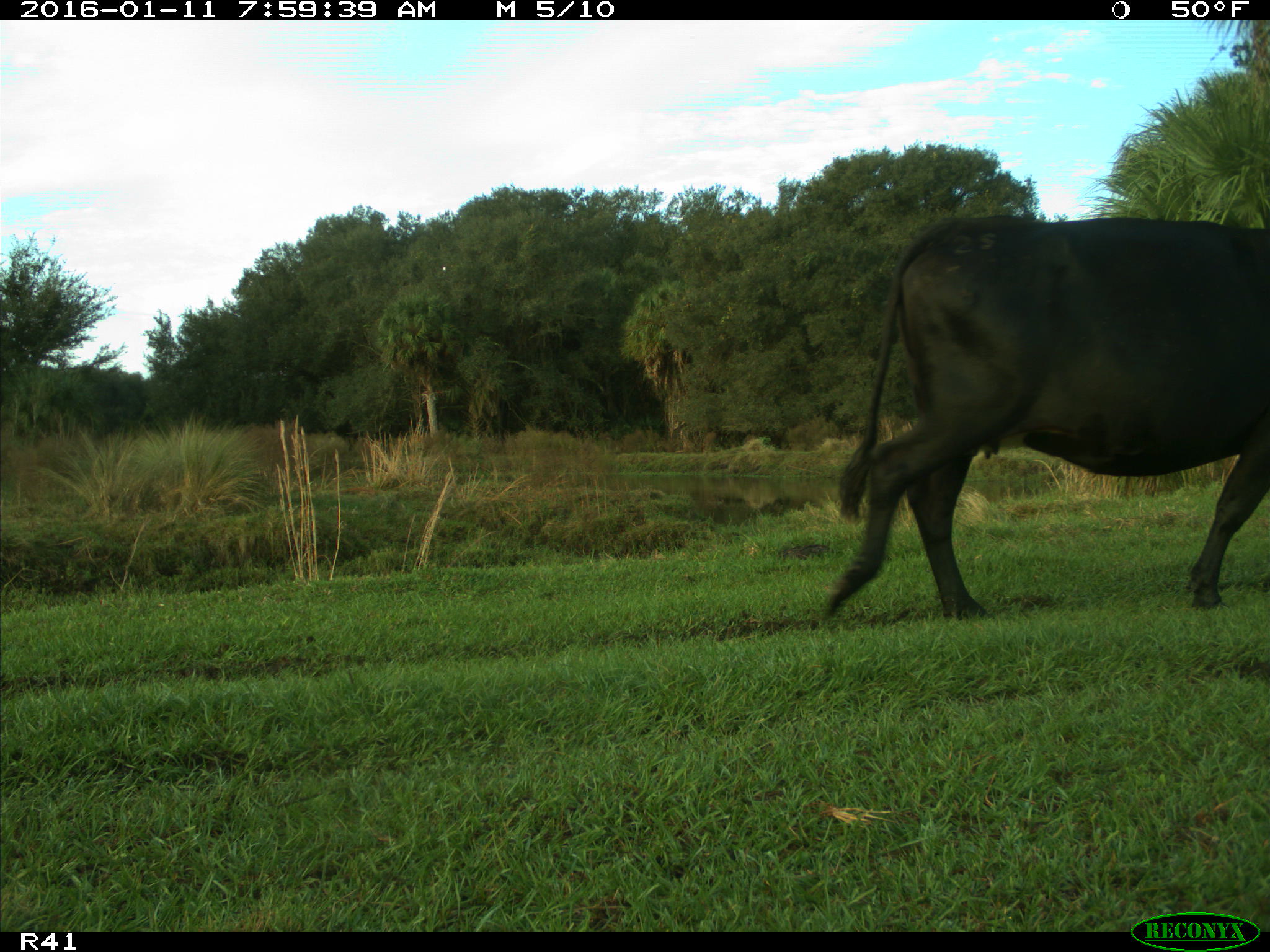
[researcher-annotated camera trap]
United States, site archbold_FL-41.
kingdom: Animalia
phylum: Chordata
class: Mammalia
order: Artiodactyla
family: Bovidae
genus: Bos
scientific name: Bos taurus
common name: domestic cow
Bos taurus (domestic cow).